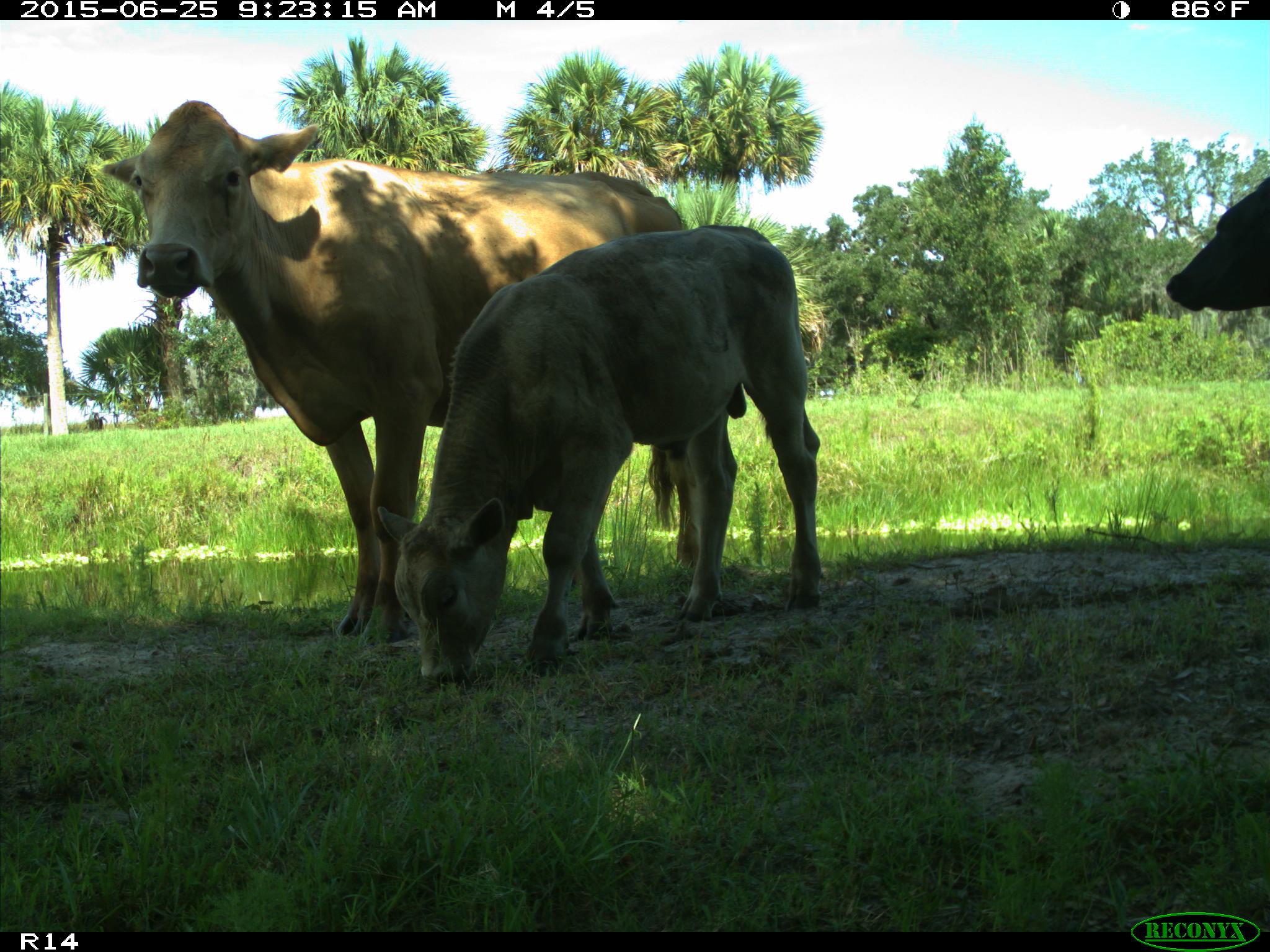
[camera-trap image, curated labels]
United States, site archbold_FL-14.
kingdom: Animalia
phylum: Chordata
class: Mammalia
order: Artiodactyla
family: Bovidae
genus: Bos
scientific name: Bos taurus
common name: domestic cow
Bos taurus (domestic cow).